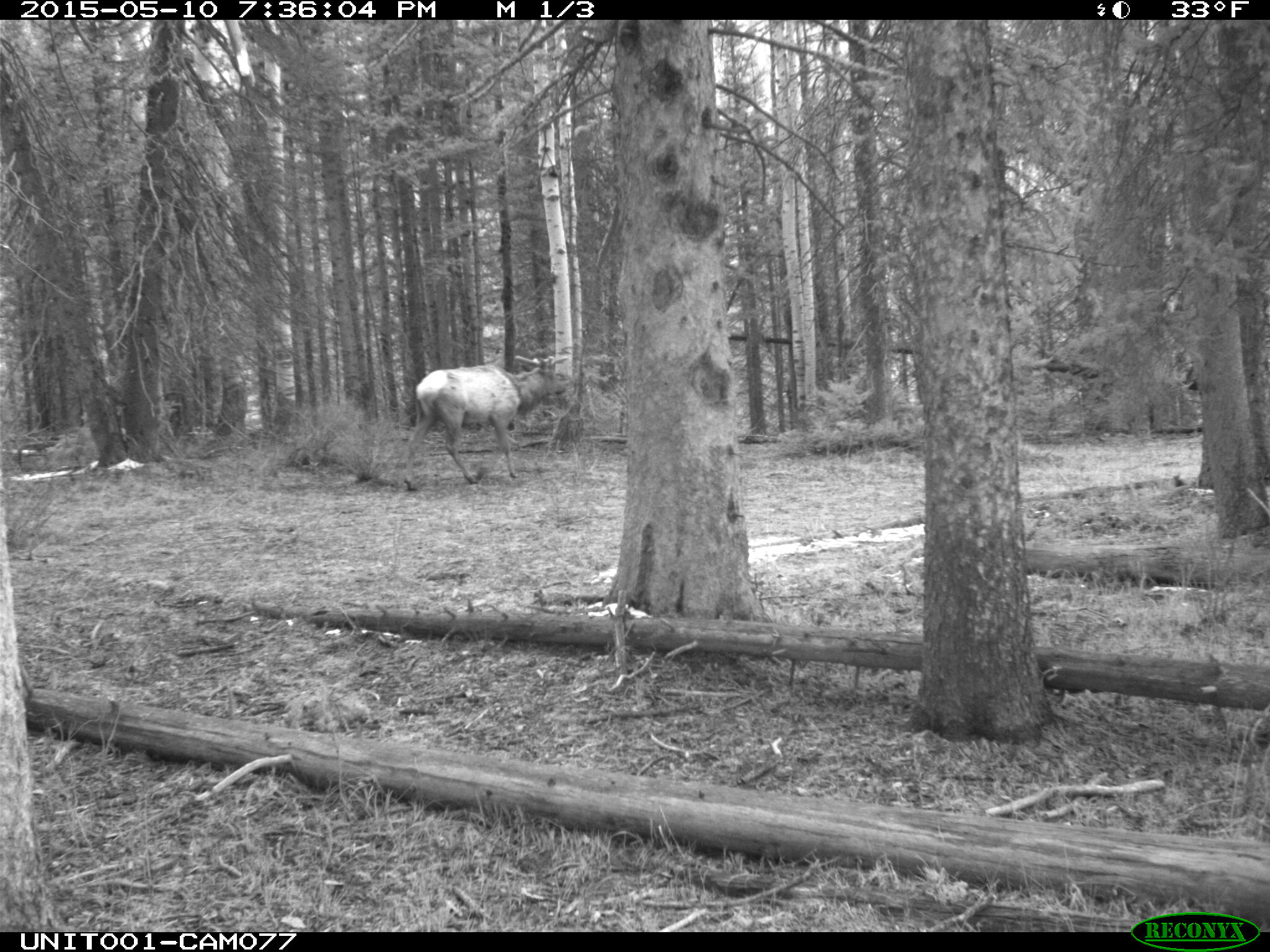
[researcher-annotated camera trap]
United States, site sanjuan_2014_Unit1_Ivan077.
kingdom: Animalia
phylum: Chordata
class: Mammalia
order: Artiodactyla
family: Cervidae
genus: Cervus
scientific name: Cervus elaphus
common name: red deer